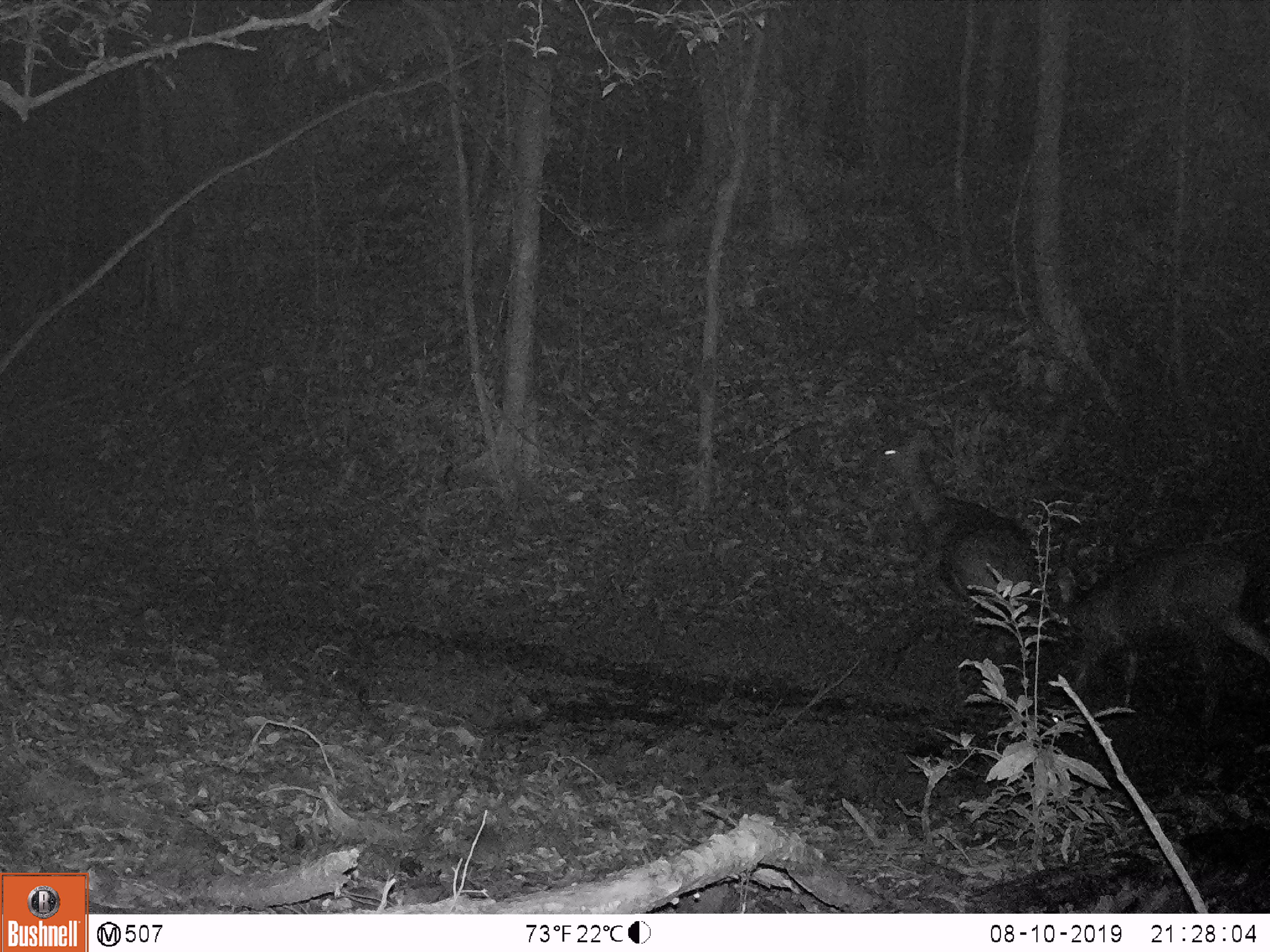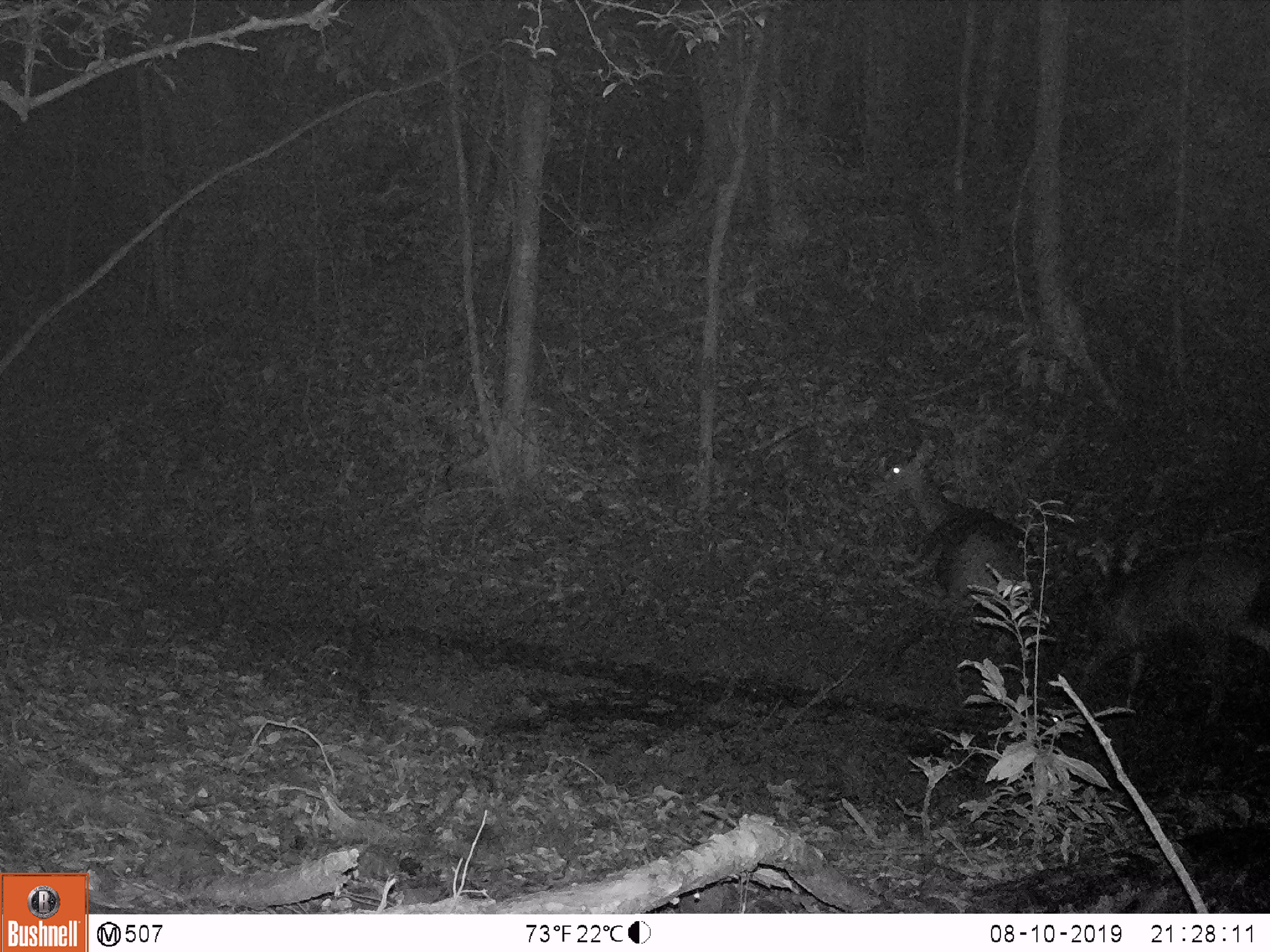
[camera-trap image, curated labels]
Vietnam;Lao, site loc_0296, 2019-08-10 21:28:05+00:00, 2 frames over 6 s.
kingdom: Animalia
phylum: Chordata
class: Mammalia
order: Artiodactyla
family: Cervidae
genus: Rusa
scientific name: Rusa unicolor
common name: sambar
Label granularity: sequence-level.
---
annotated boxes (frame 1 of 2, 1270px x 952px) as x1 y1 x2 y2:
sambar: 855 427 1049 636; 1050 544 1270 728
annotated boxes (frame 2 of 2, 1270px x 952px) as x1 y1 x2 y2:
sambar: 864 437 1046 669; 1060 539 1269 728